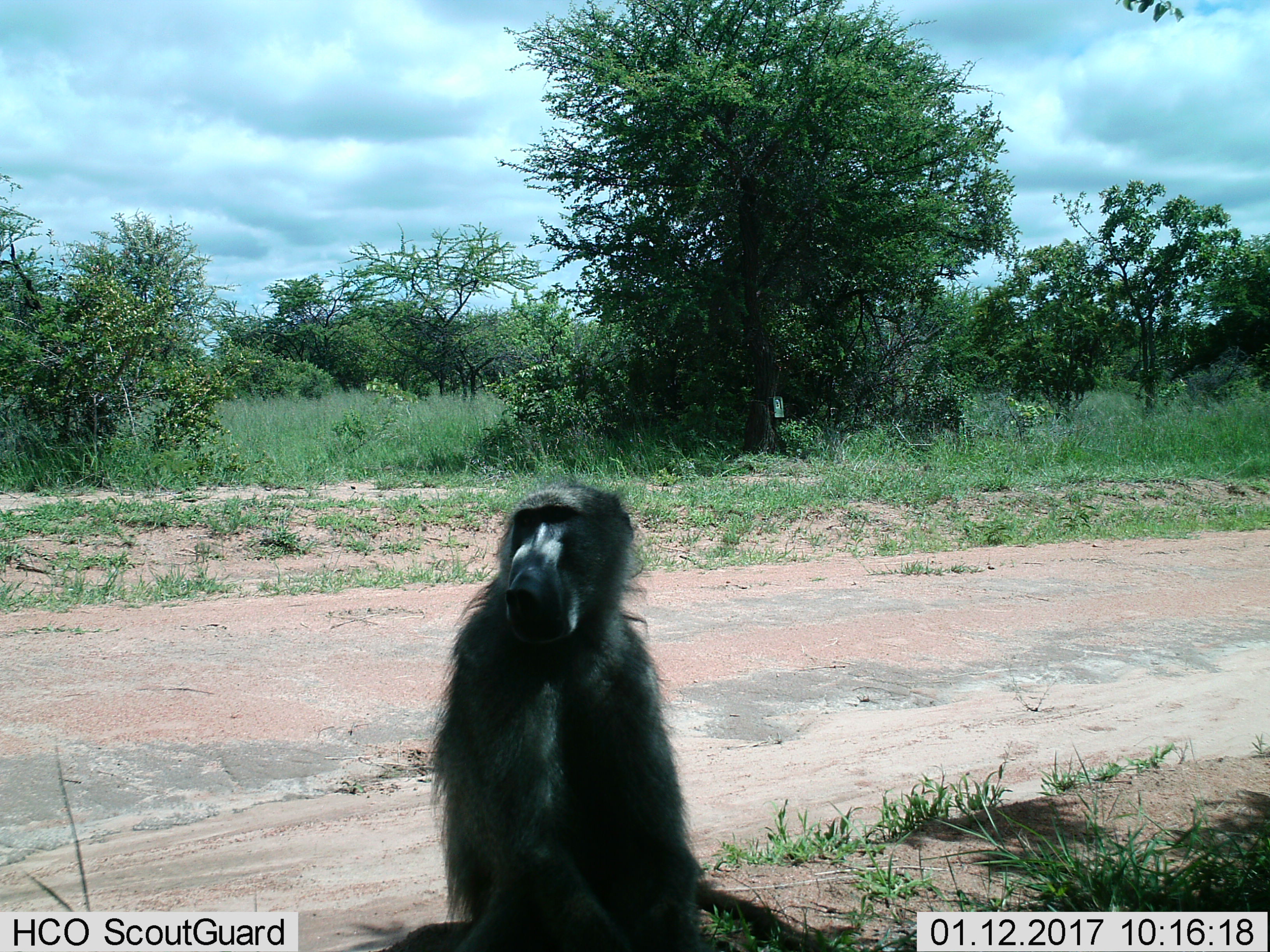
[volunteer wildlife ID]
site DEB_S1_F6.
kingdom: Animalia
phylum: Chordata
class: Mammalia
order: Primates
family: Cercopithecidae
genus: Papio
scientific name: Papio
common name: baboon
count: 1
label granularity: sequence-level